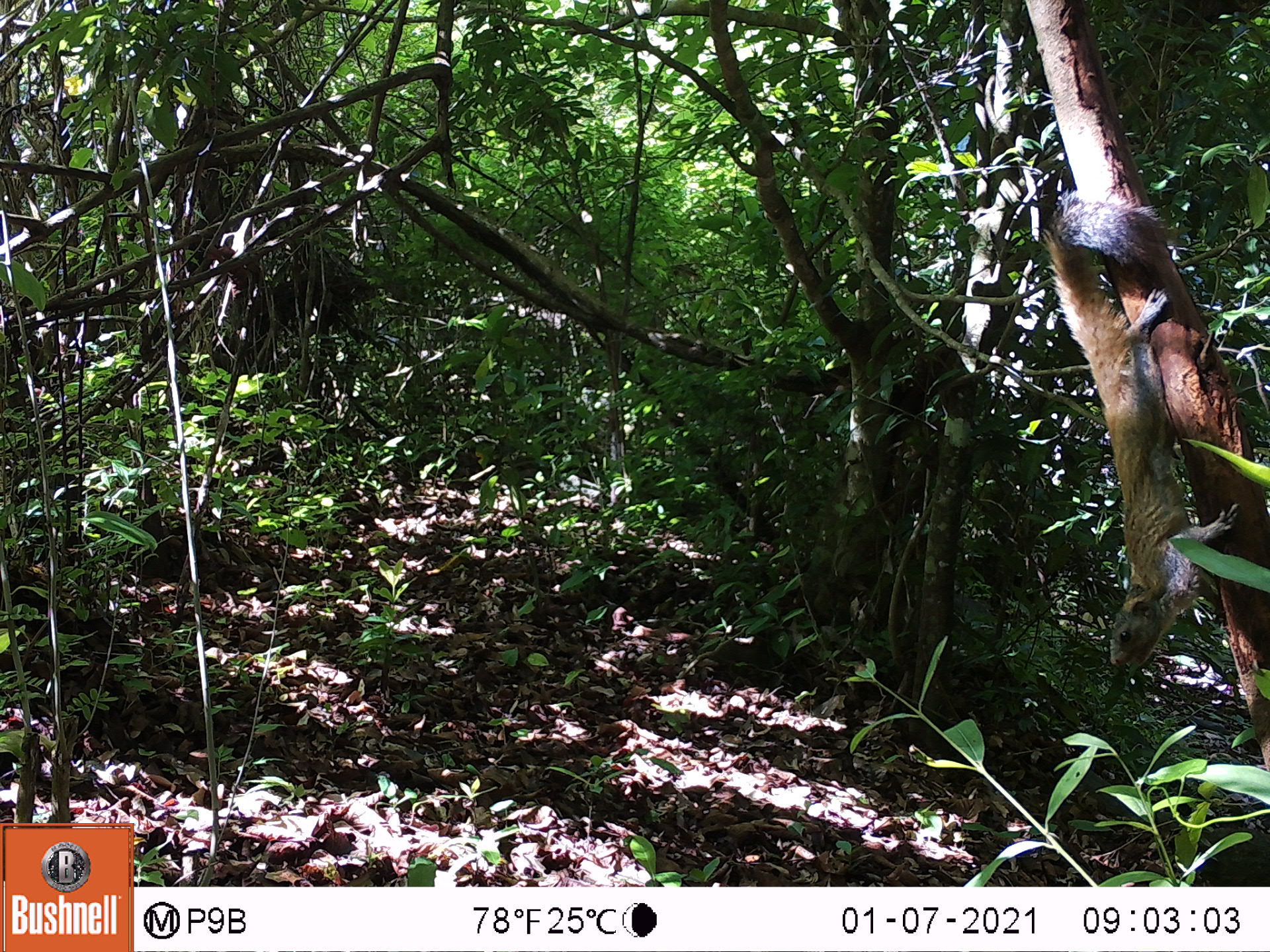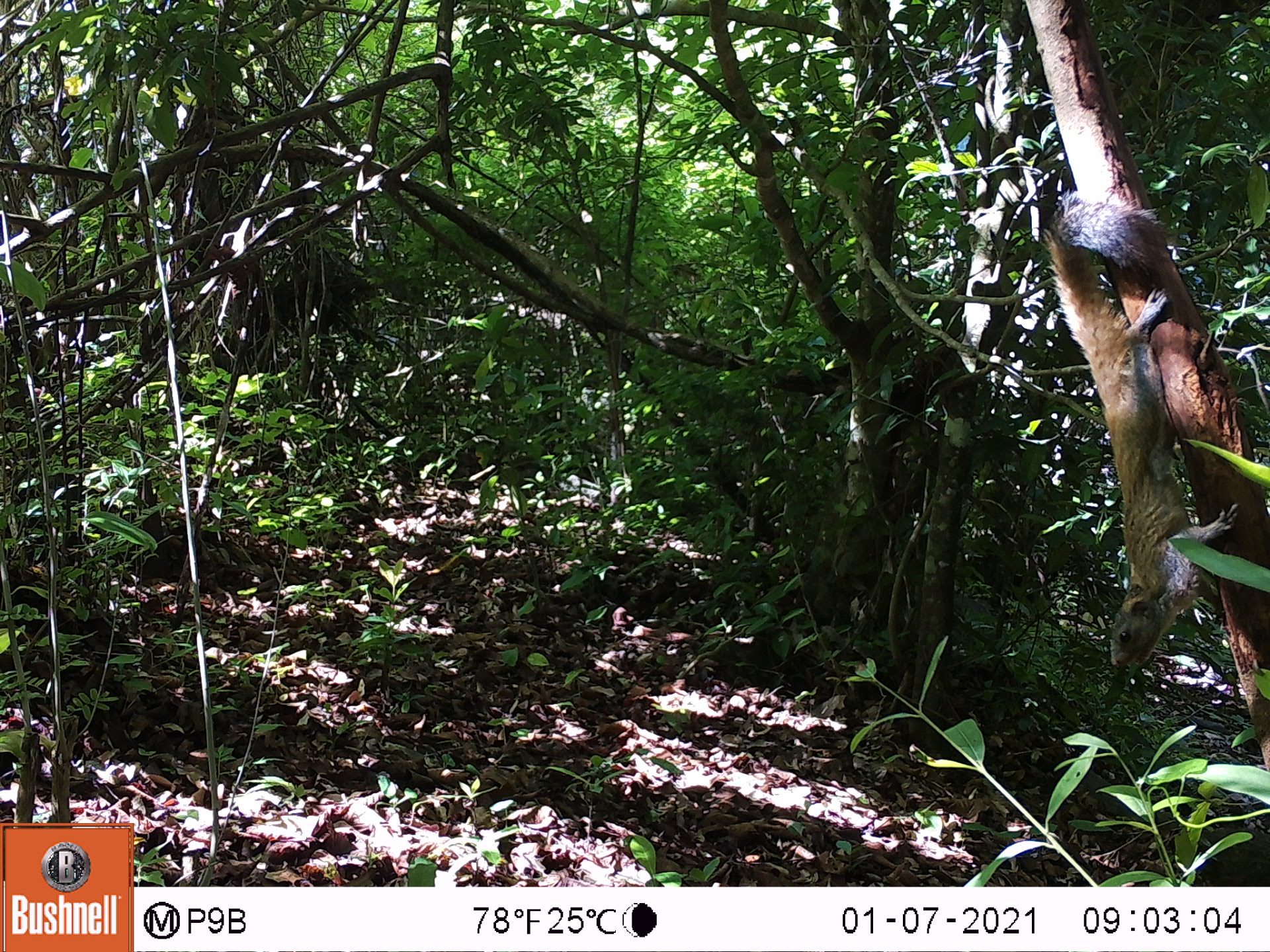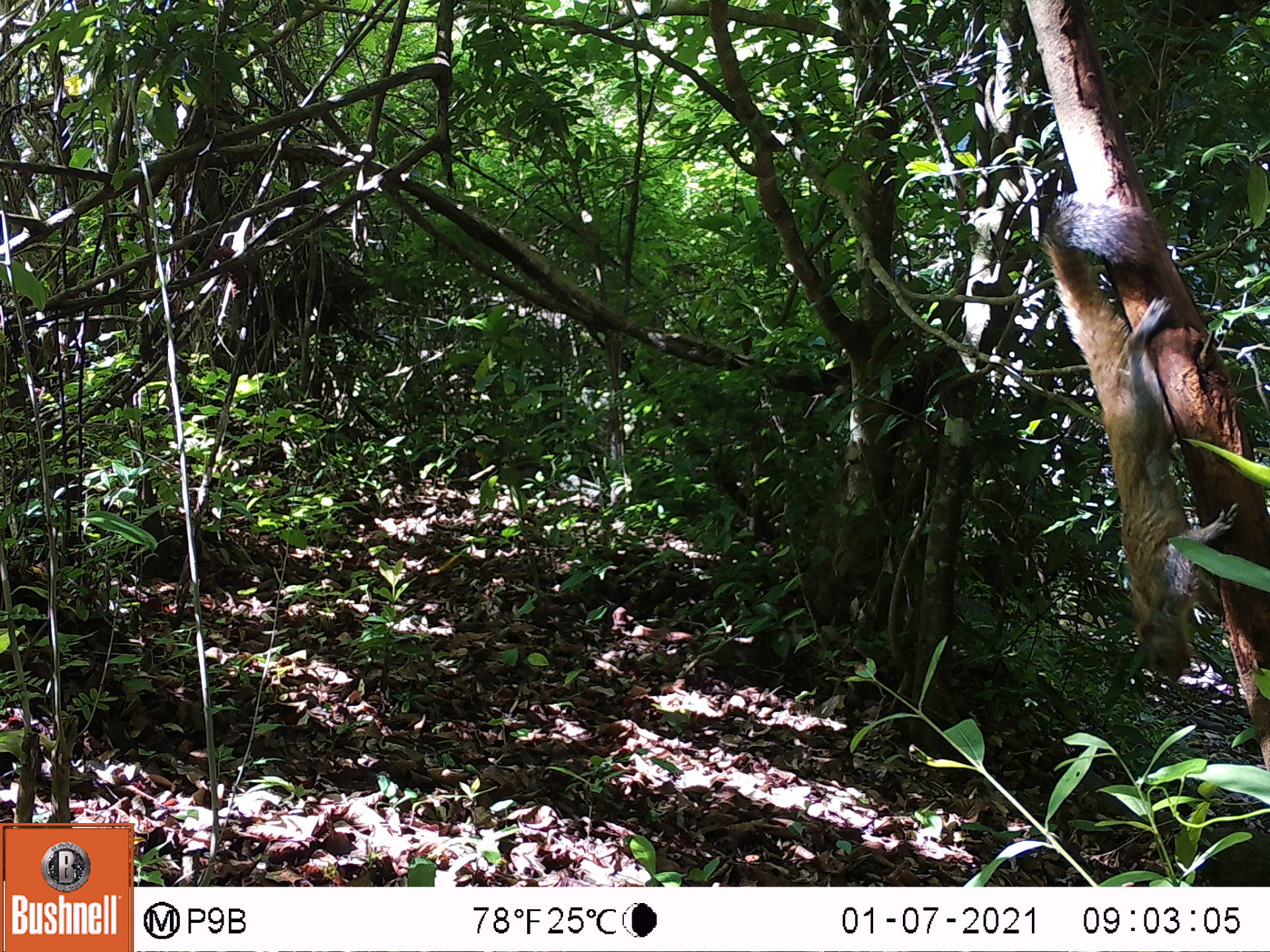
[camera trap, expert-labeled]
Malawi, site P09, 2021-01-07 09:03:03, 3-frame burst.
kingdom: Animalia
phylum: Chordata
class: Mammalia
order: Rodentia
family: Sciuridae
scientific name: Sciuridae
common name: squirrel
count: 1